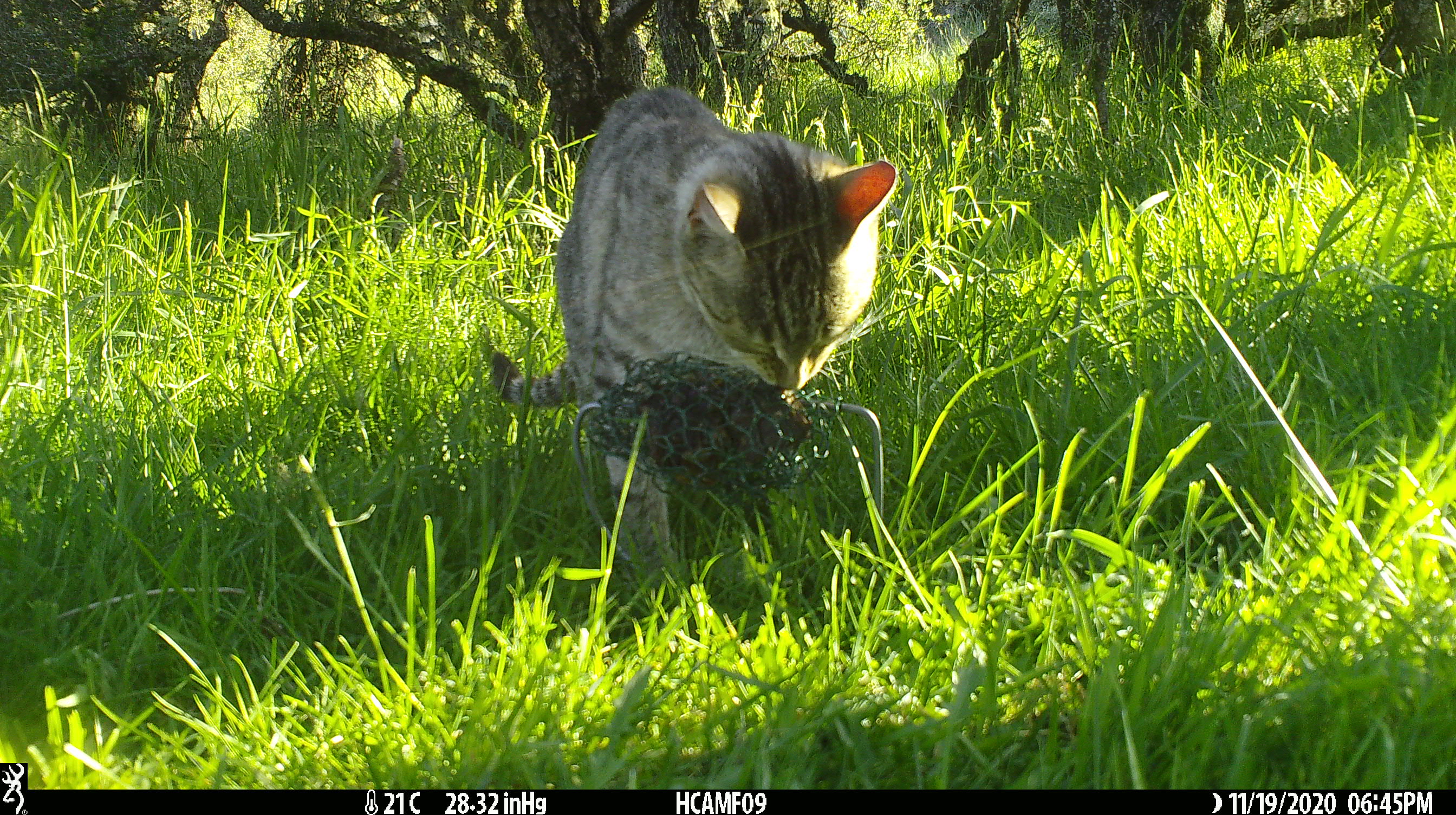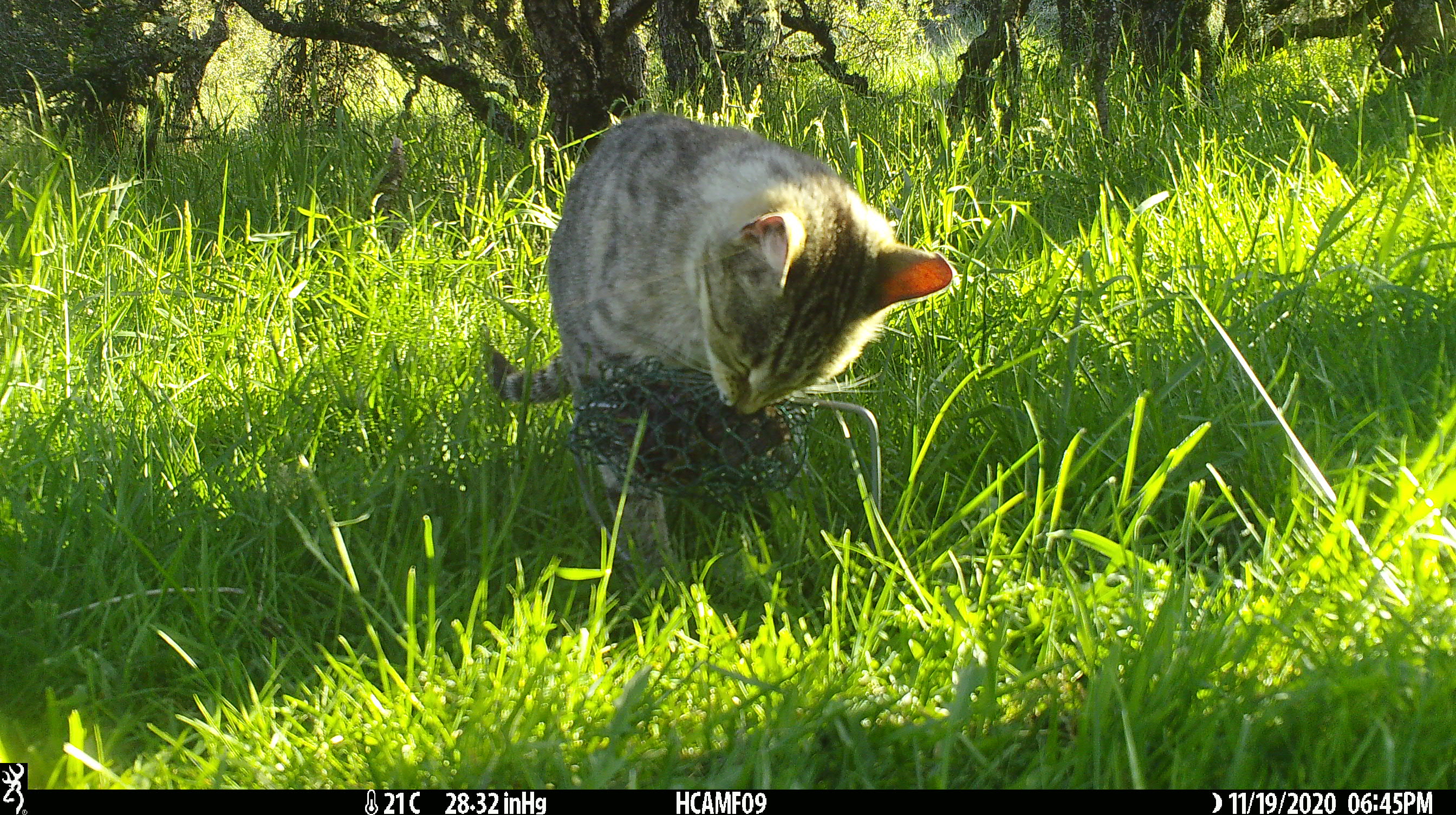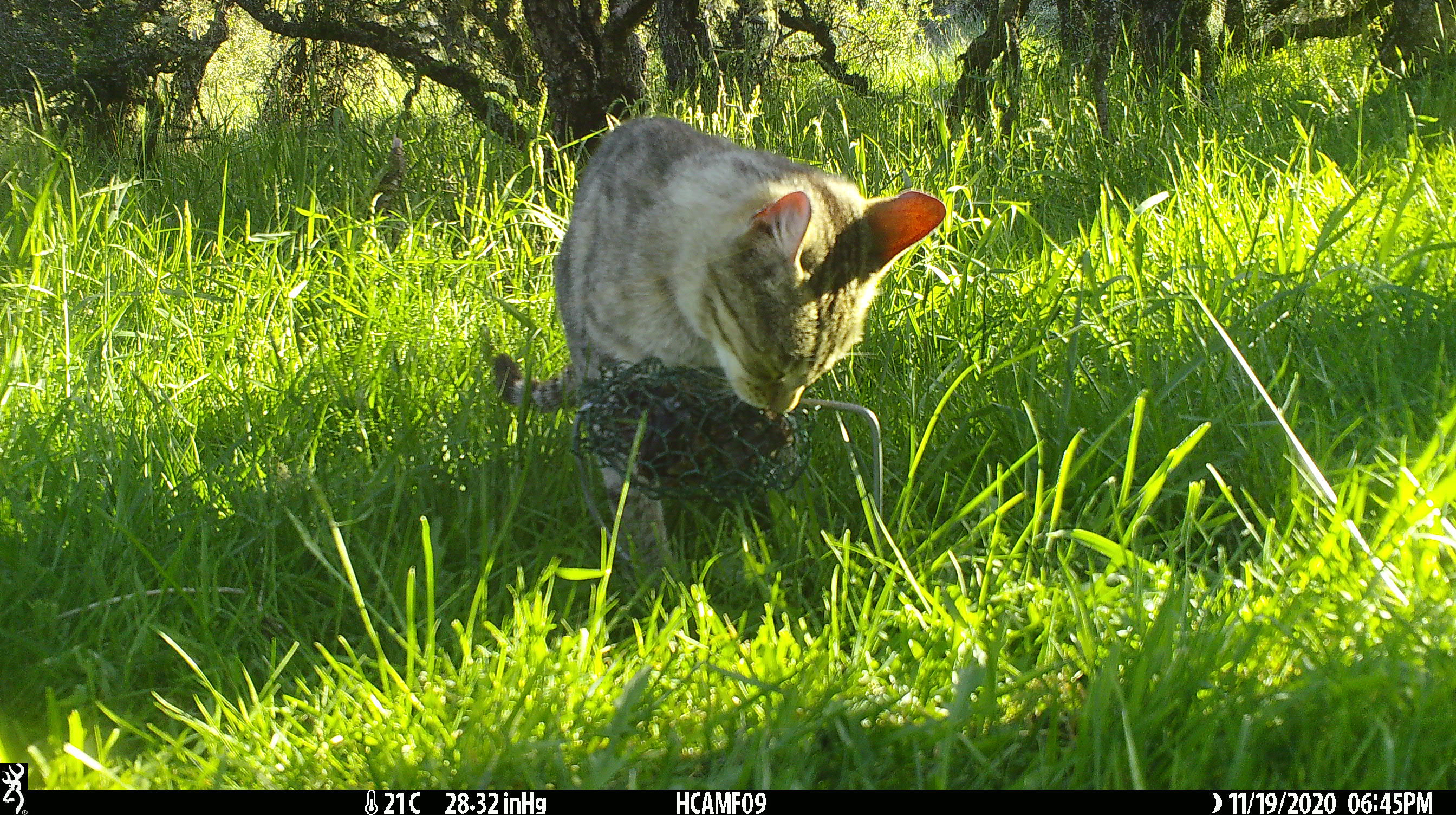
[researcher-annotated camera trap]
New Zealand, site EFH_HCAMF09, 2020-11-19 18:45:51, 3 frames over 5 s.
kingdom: Animalia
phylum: Chordata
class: Mammalia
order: Carnivora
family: Felidae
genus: Felis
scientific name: Felis catus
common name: domestic cat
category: cat